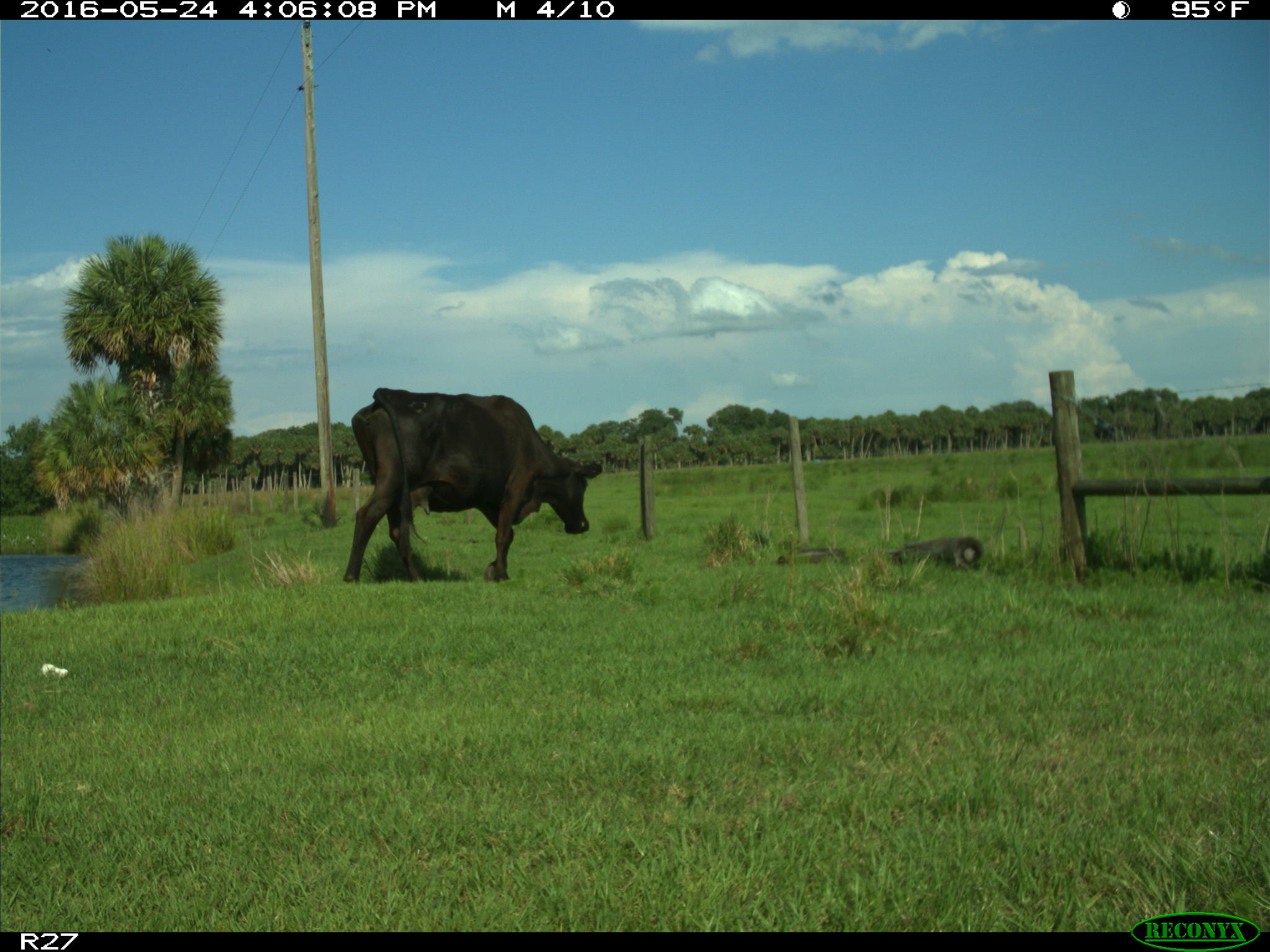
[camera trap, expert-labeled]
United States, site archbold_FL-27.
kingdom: Animalia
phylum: Chordata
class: Mammalia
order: Artiodactyla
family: Bovidae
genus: Bos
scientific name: Bos taurus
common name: domestic cow